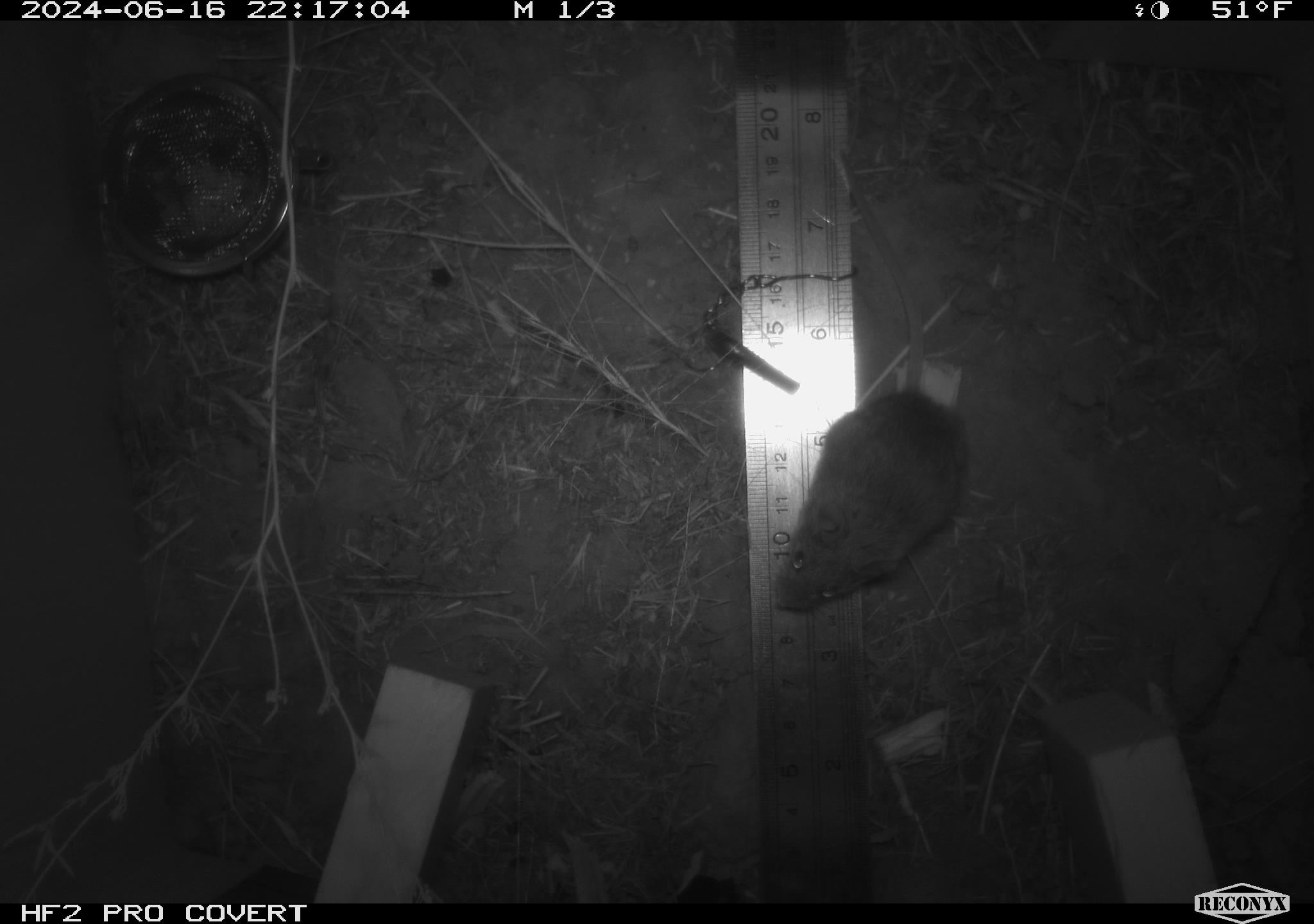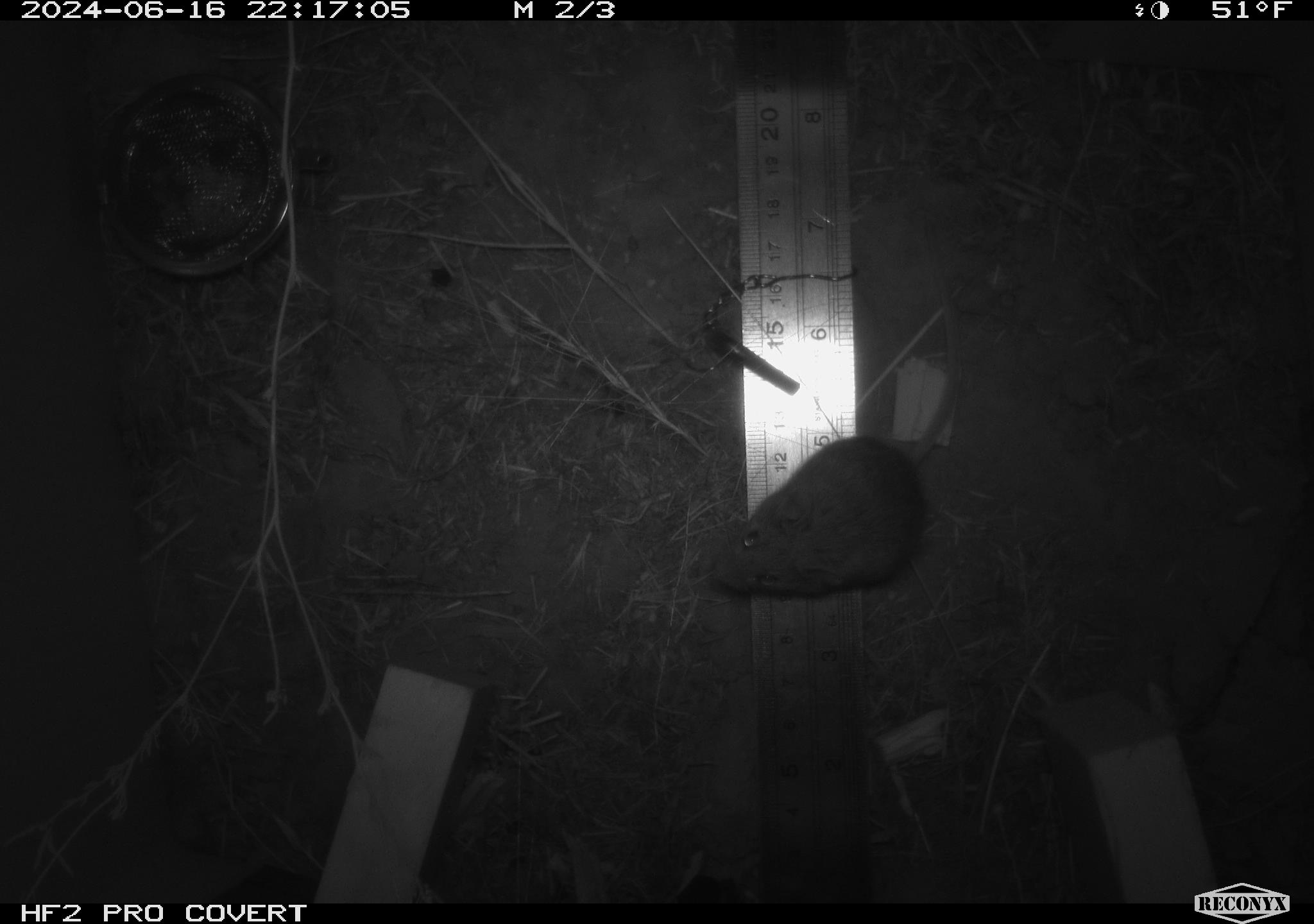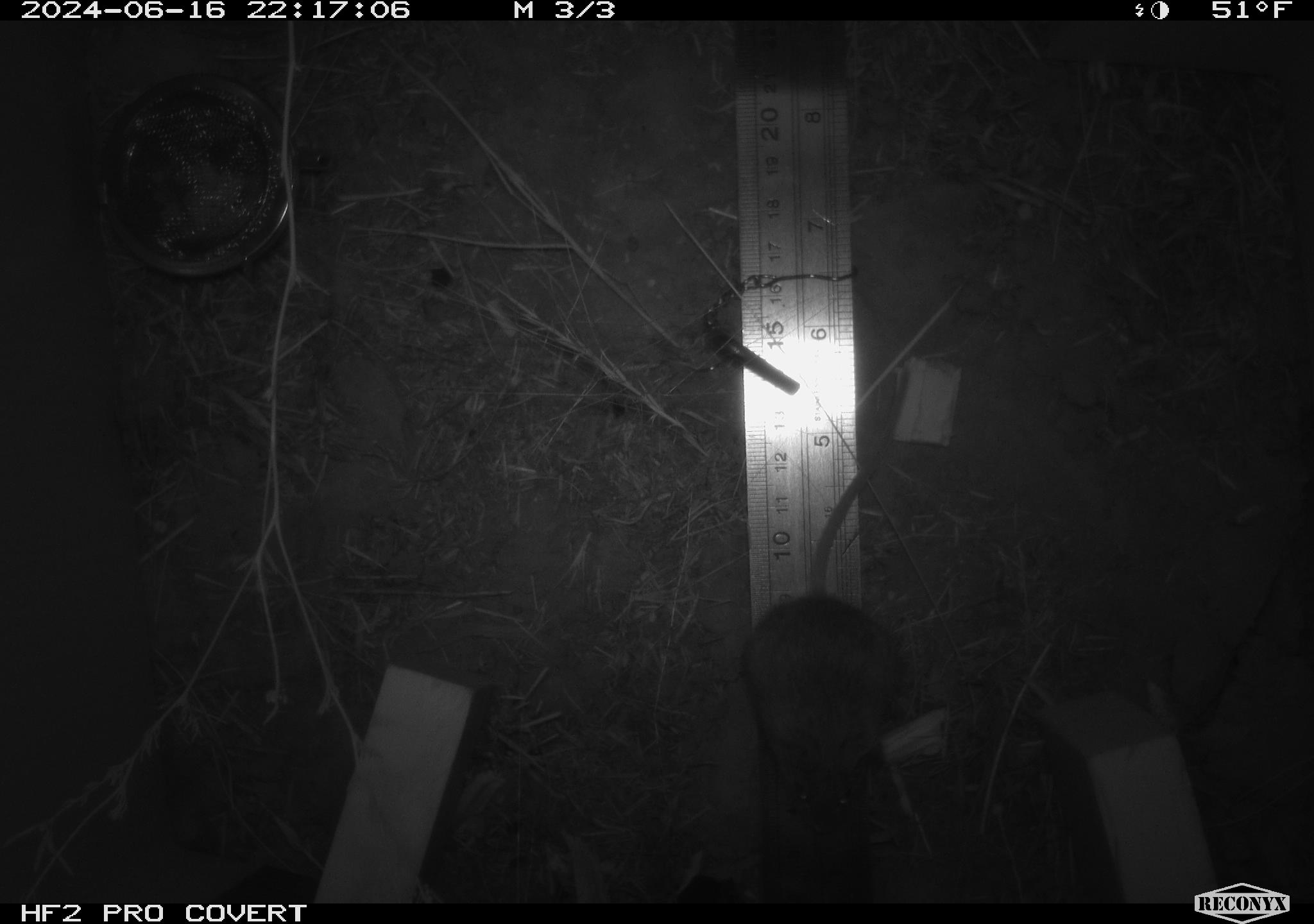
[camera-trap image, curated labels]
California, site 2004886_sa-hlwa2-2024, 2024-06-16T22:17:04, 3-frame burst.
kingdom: Animalia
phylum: Chordata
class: Mammalia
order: Rodentia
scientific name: Rodentia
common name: mouse species